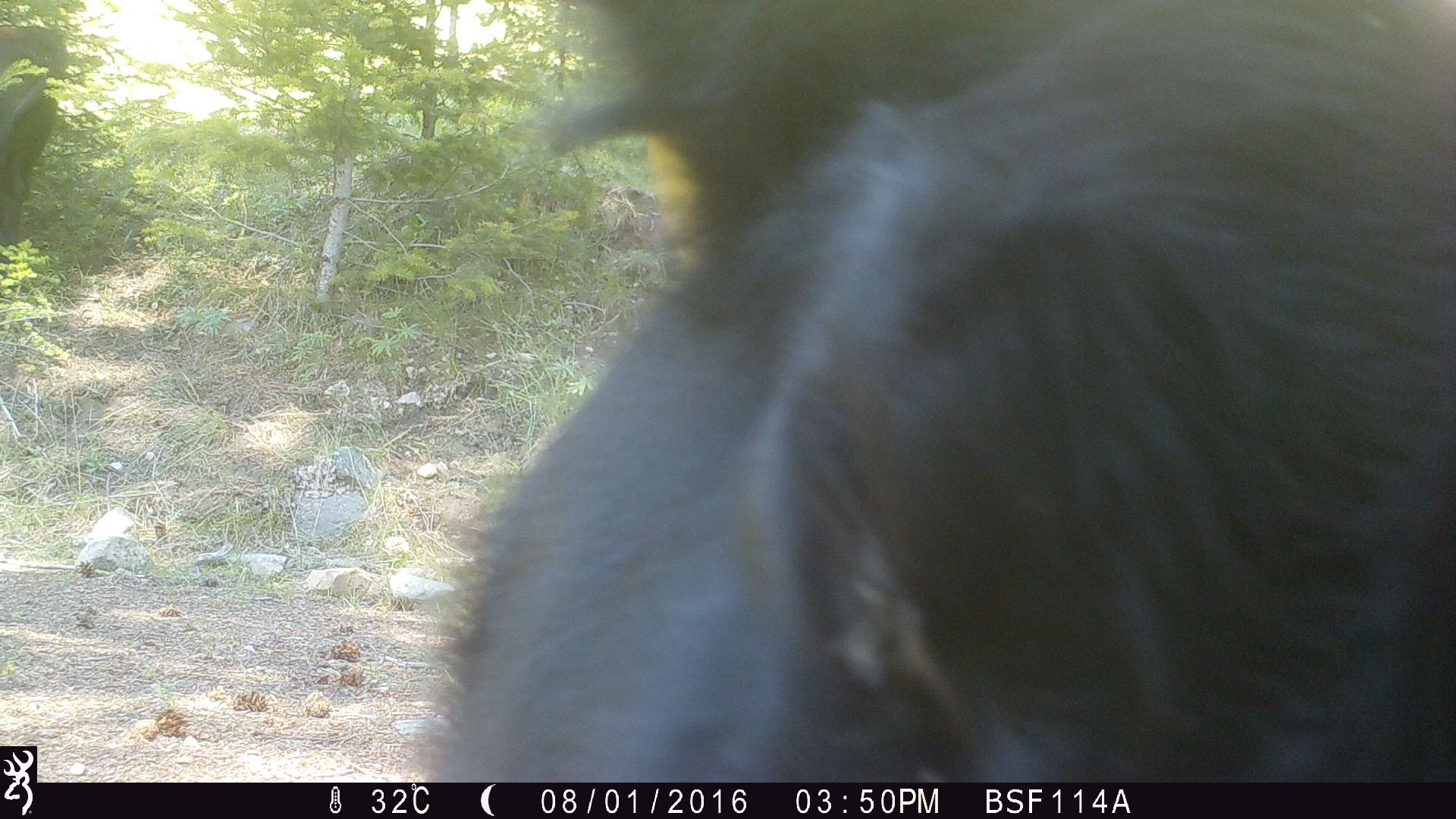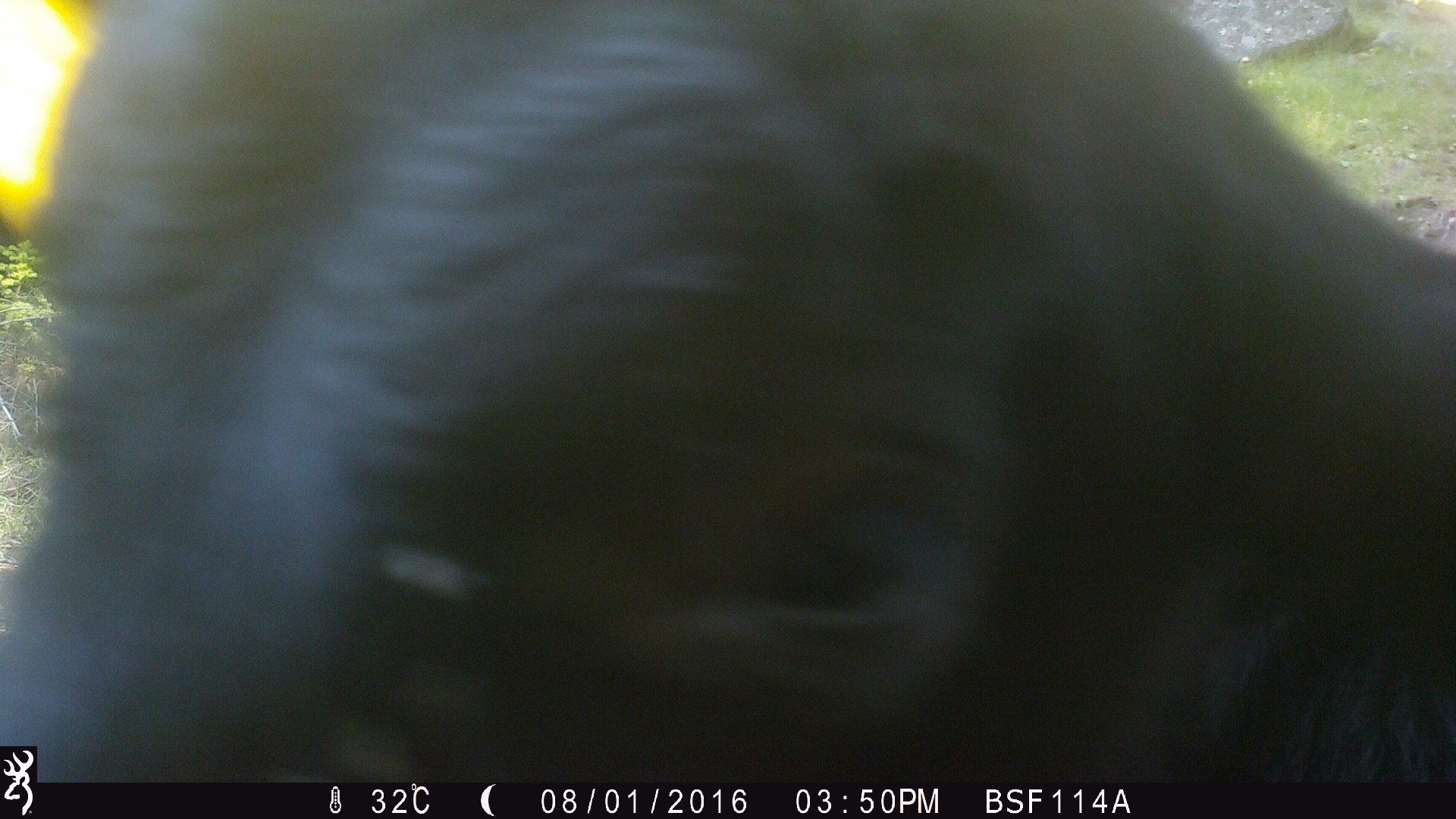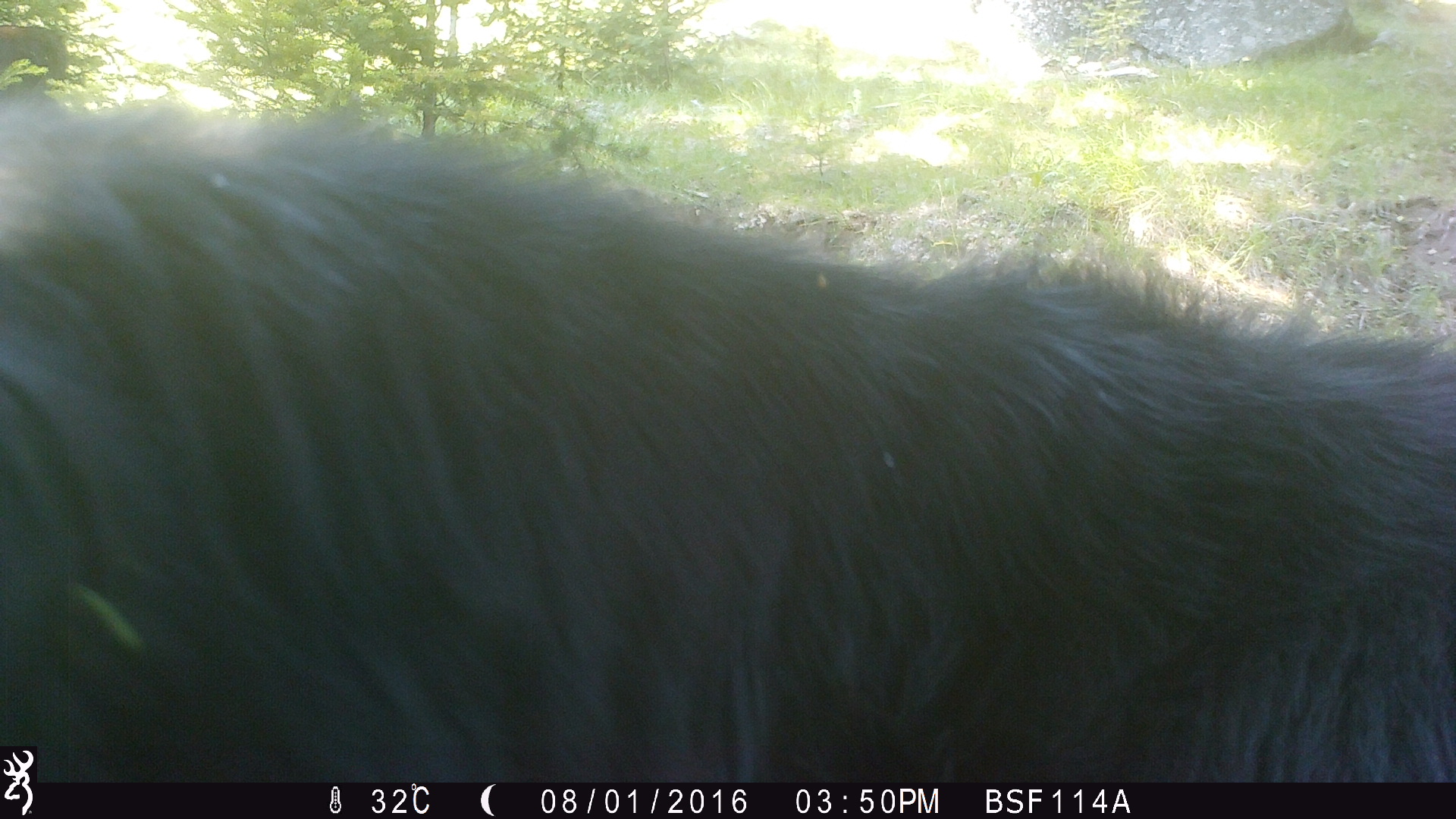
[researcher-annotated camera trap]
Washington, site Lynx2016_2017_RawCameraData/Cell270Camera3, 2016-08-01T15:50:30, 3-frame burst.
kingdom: Animalia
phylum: Chordata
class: Mammalia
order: Artiodactyla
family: Bovidae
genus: Bos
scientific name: Bos taurus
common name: domestic cattle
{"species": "domestic cattle (Bos taurus)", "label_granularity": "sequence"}